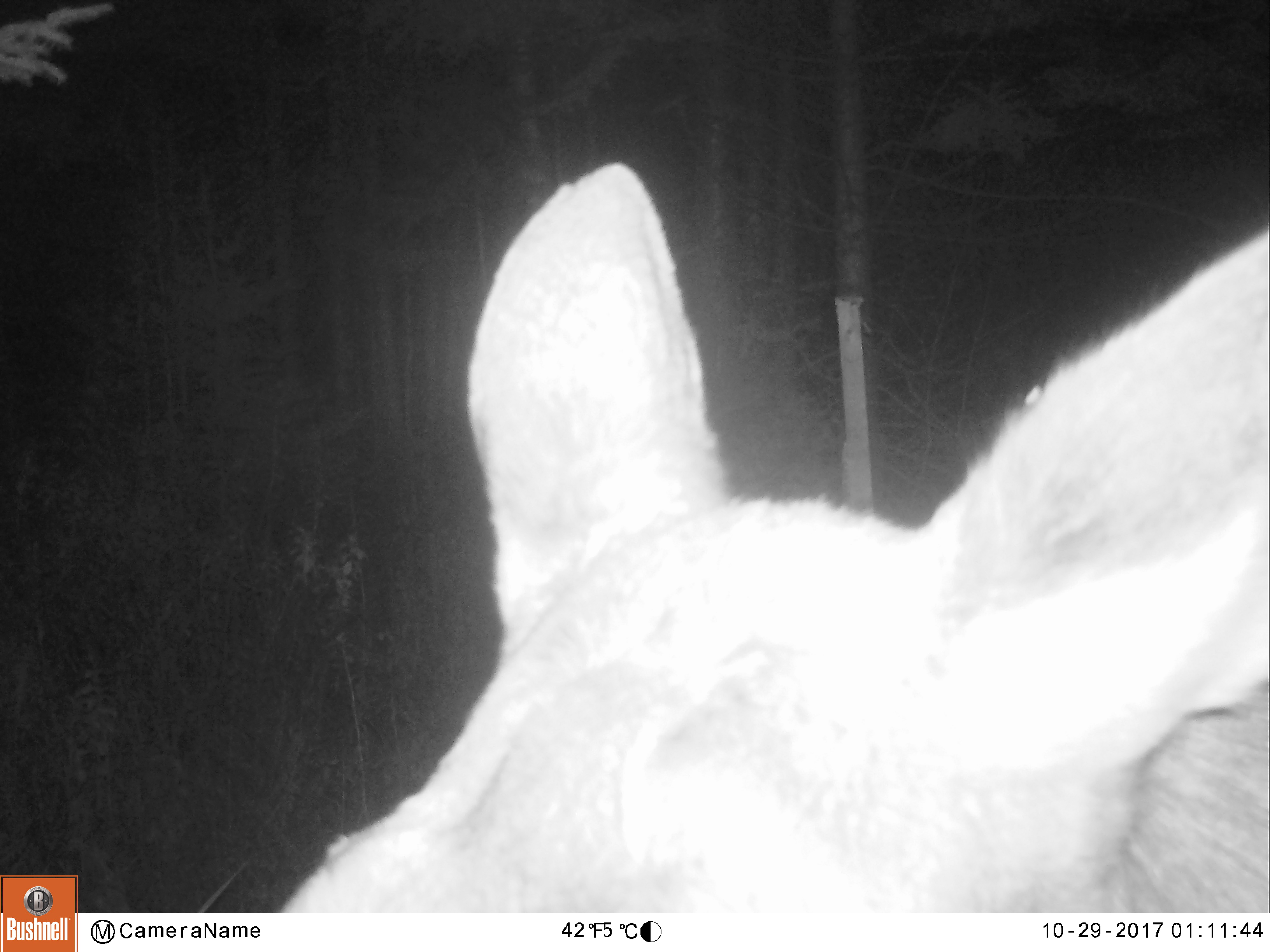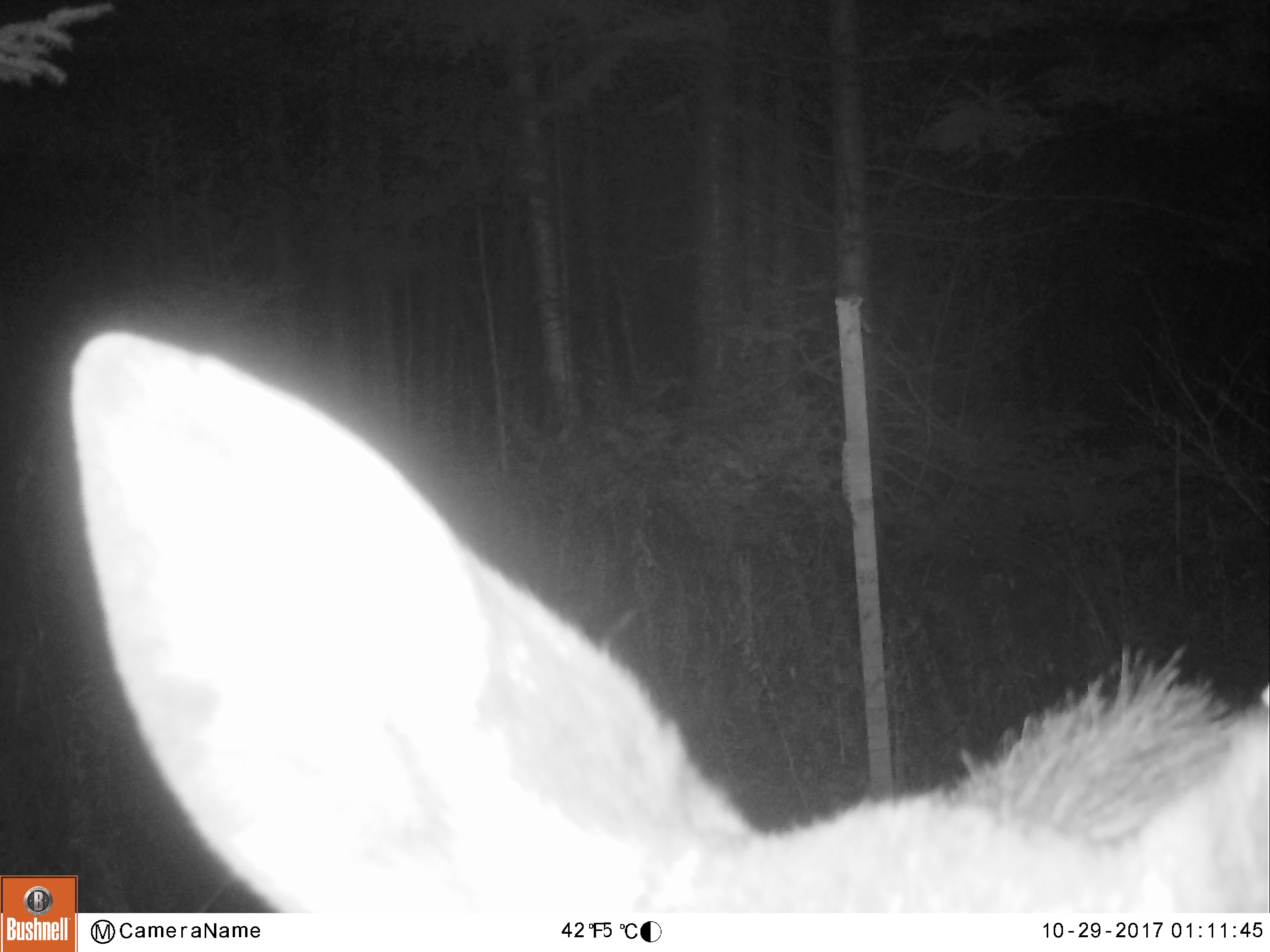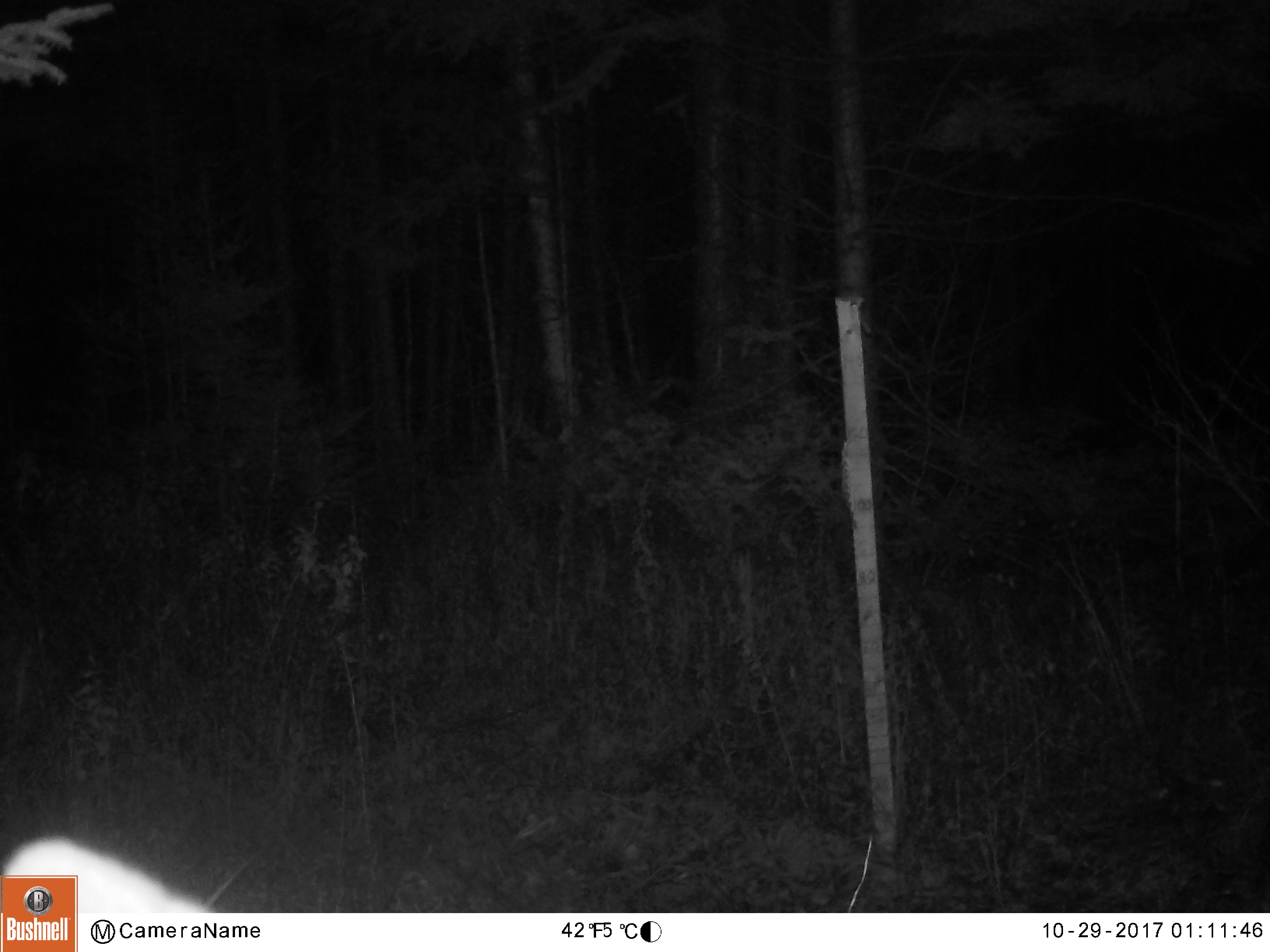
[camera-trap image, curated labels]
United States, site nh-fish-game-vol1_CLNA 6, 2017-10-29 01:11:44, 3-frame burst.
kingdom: Animalia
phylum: Chordata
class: Mammalia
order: Artiodactyla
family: Cervidae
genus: Alces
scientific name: Alces alces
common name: moose